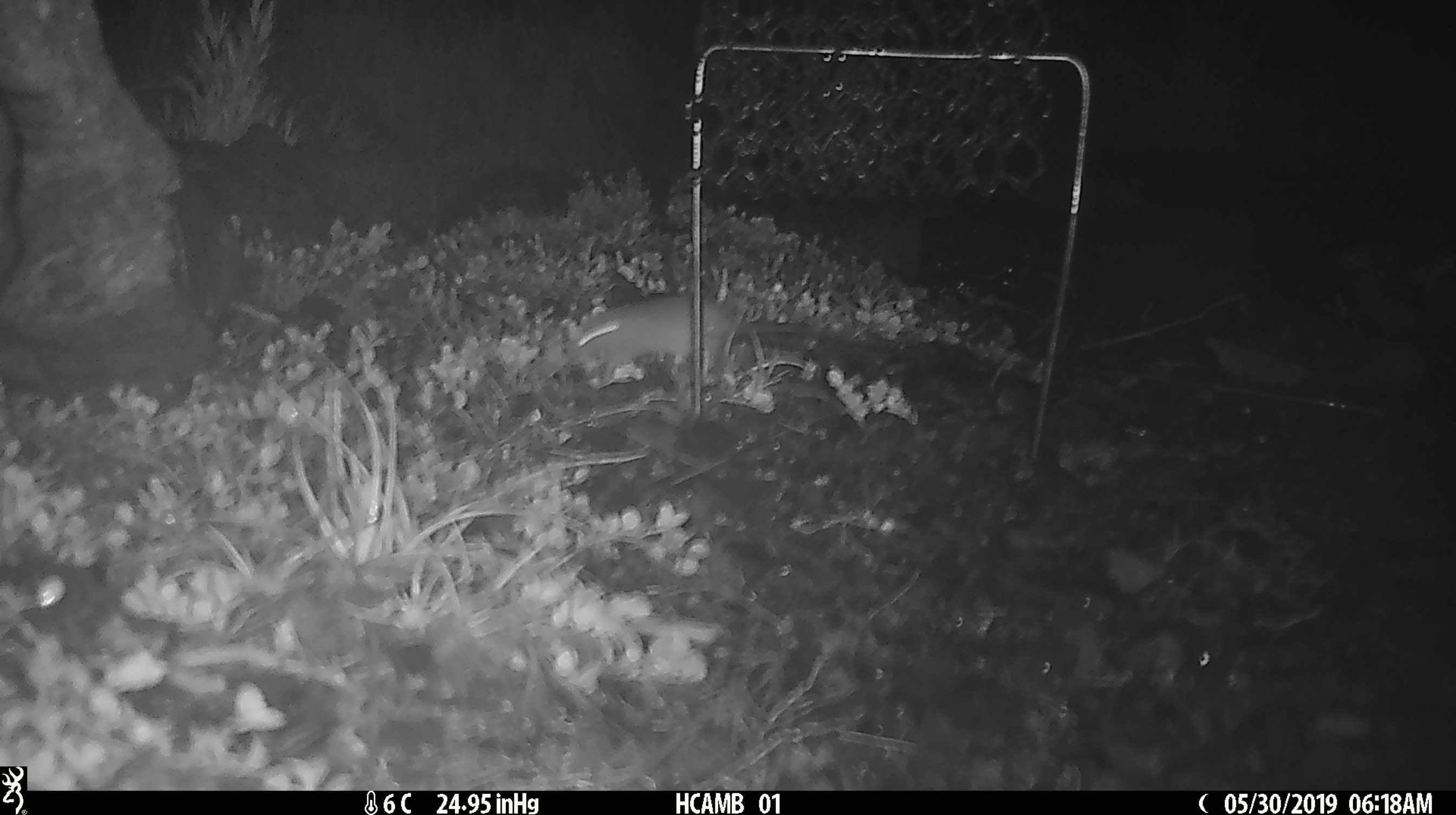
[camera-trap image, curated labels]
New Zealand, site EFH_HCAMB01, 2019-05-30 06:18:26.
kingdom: Animalia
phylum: Chordata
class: Mammalia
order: Rodentia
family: Muridae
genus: Mus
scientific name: Mus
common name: mouse